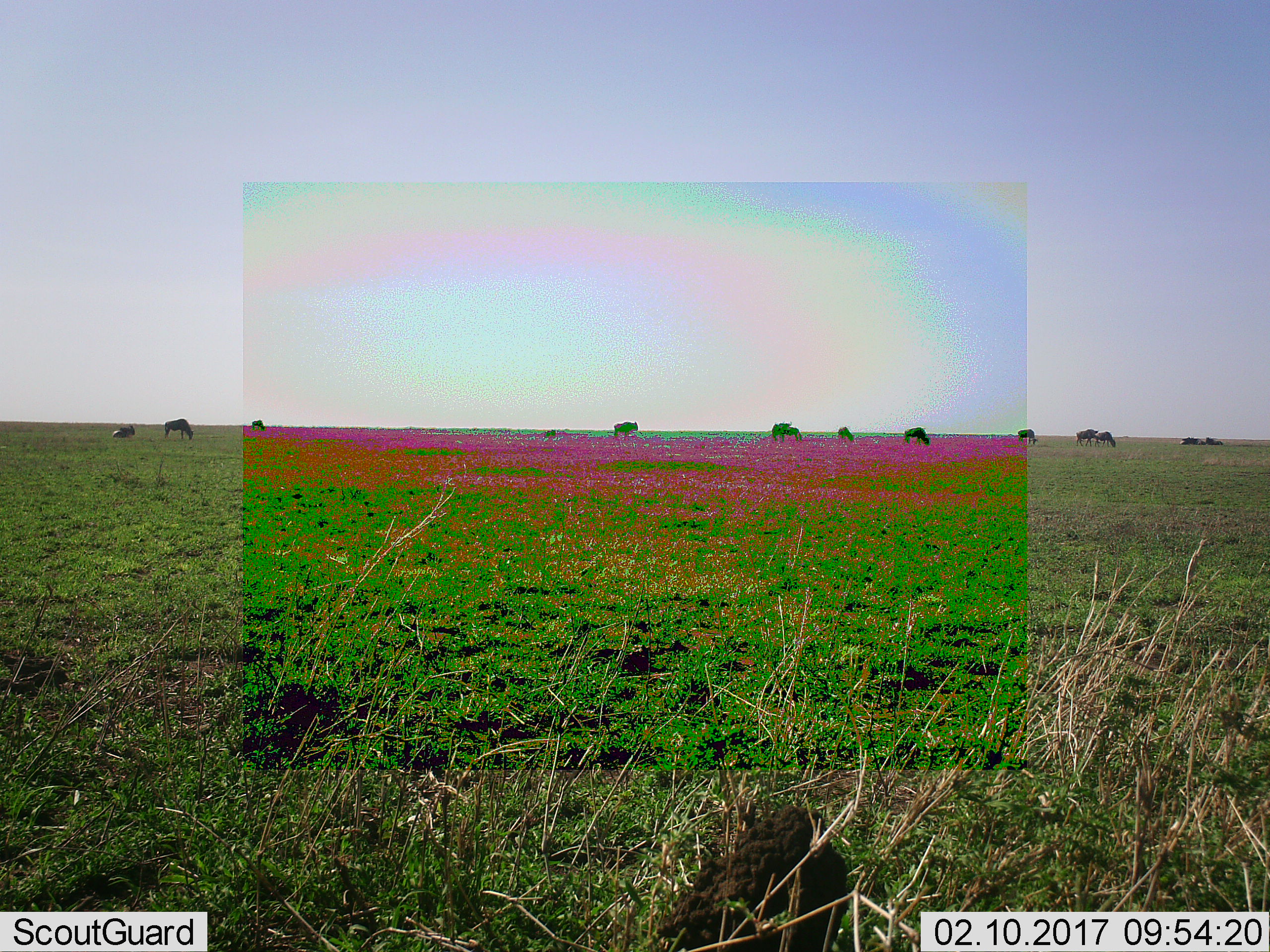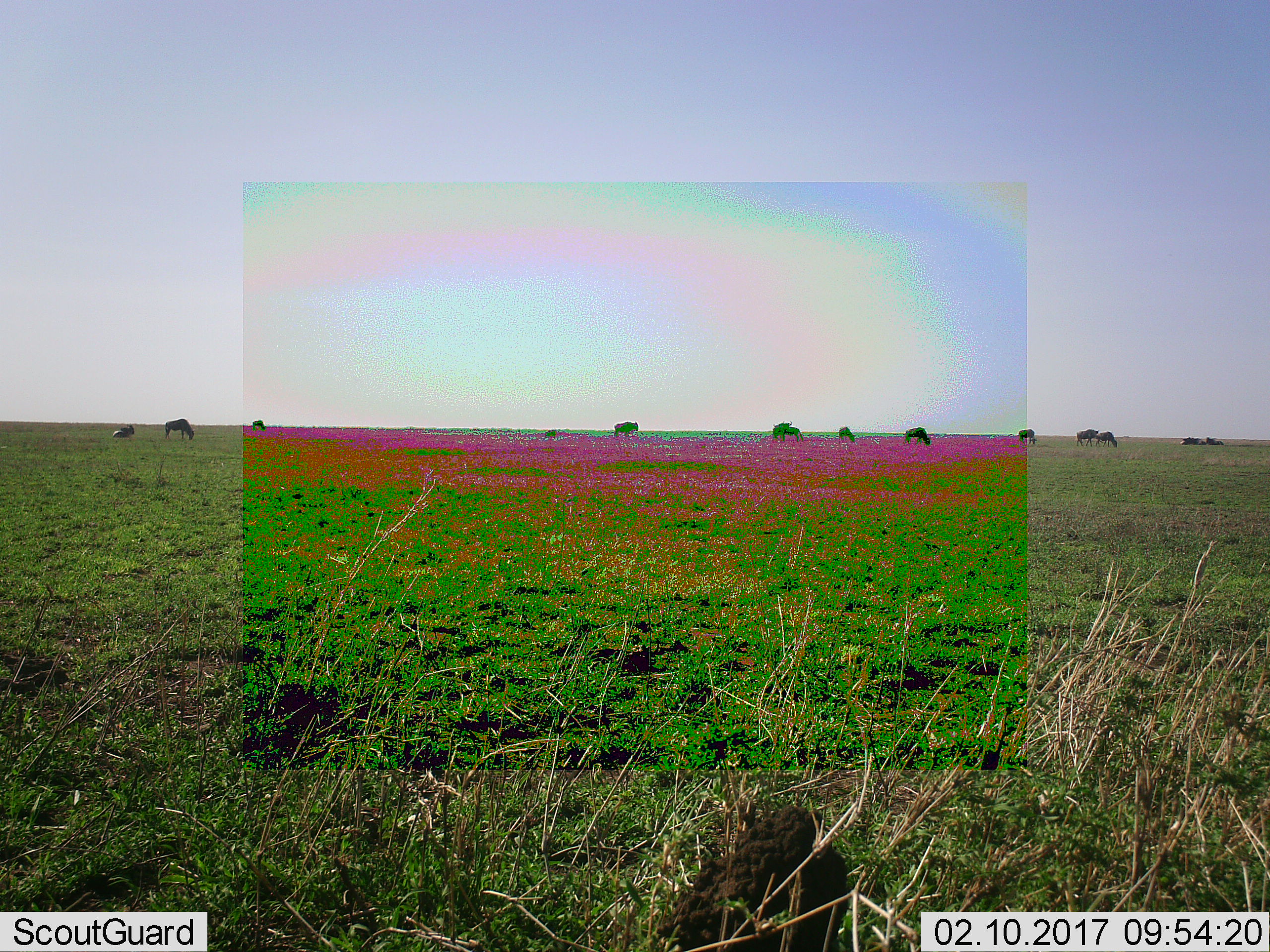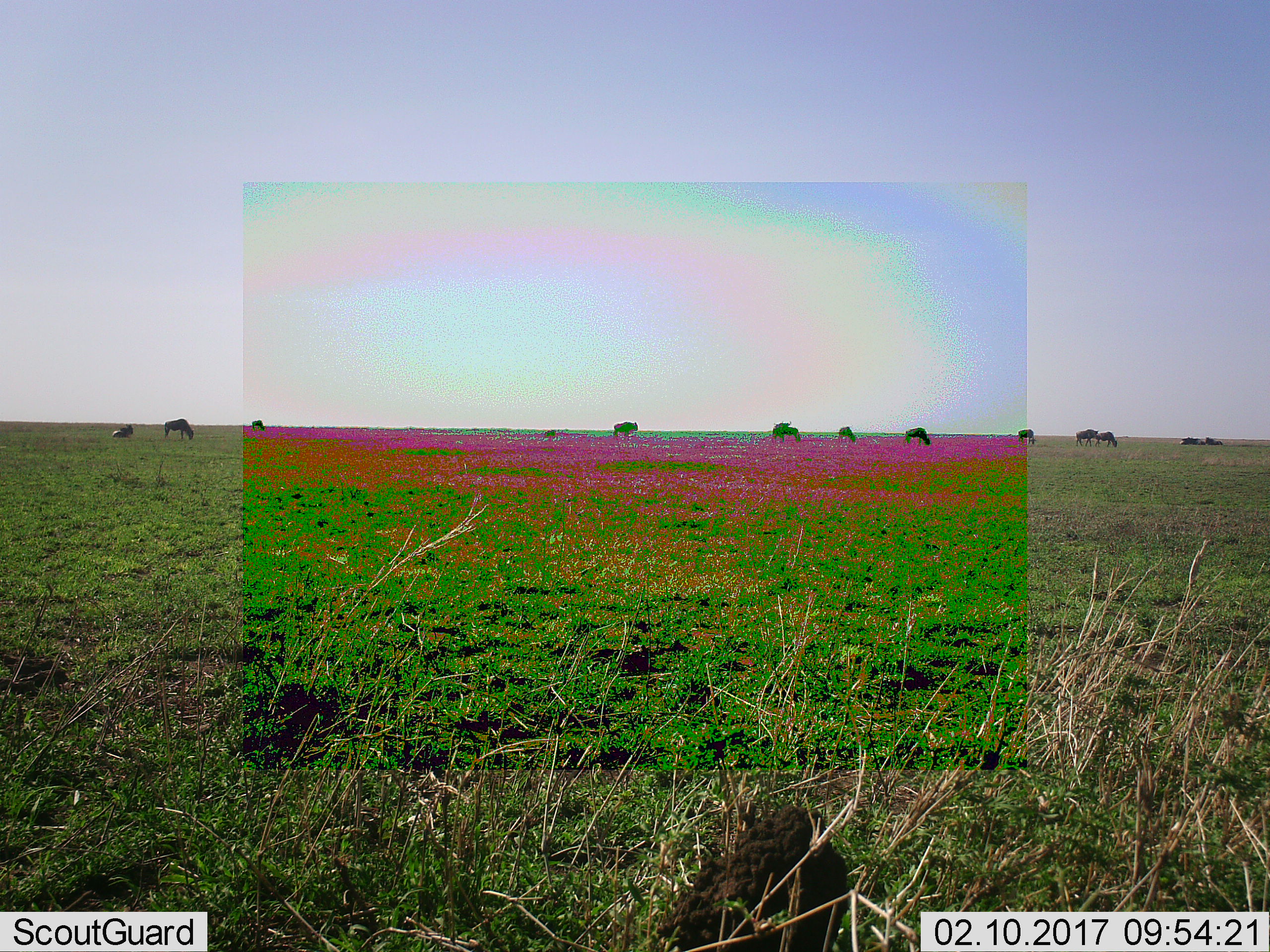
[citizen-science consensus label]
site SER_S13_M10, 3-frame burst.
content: unidentified animal